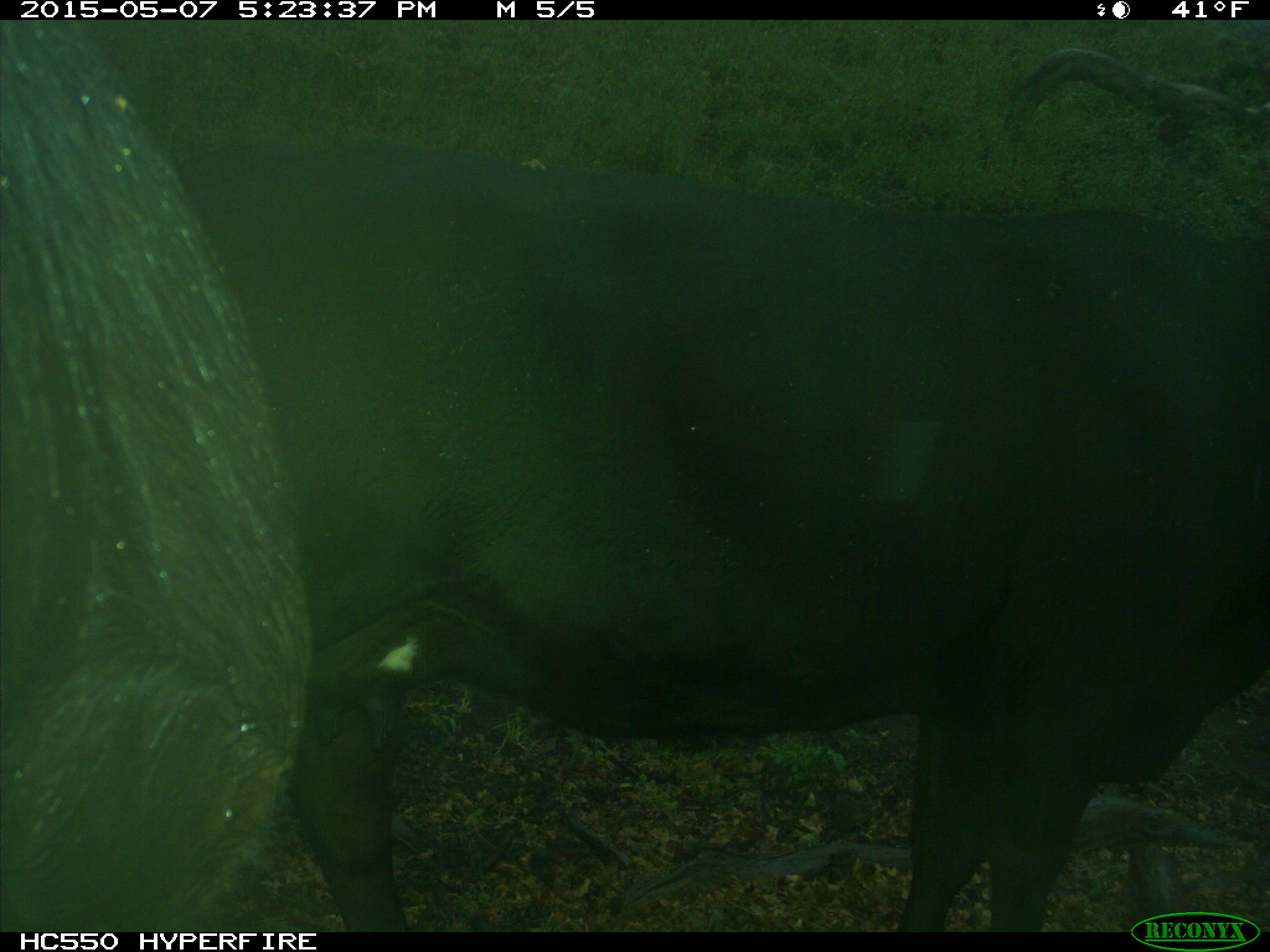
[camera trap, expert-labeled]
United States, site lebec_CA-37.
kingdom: Animalia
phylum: Chordata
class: Mammalia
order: Artiodactyla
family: Bovidae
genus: Bos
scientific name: Bos taurus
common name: domestic cow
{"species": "Bos taurus (domestic cow)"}